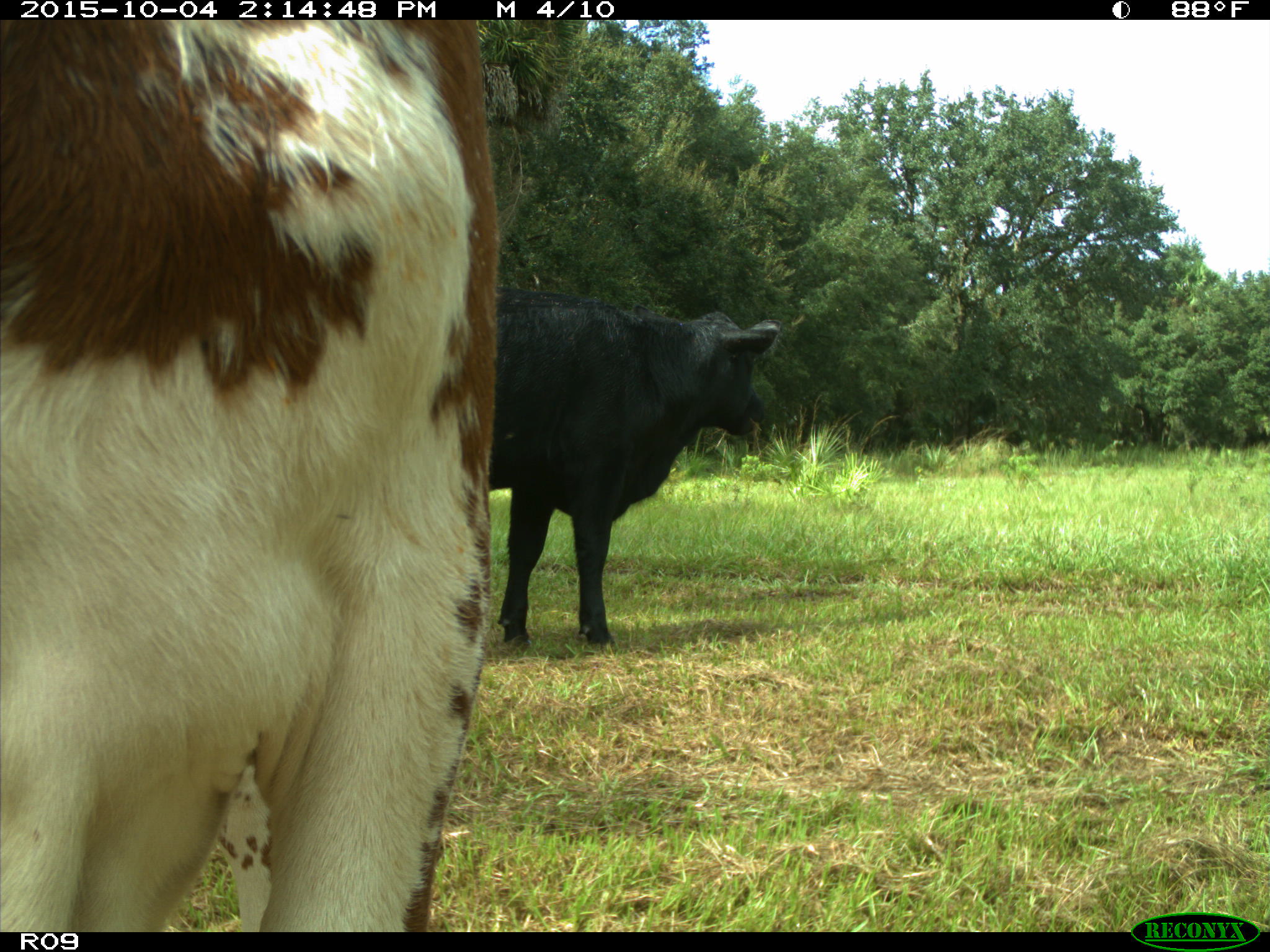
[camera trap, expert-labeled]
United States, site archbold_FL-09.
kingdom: Animalia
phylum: Chordata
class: Mammalia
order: Artiodactyla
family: Bovidae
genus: Bos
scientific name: Bos taurus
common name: domestic cow